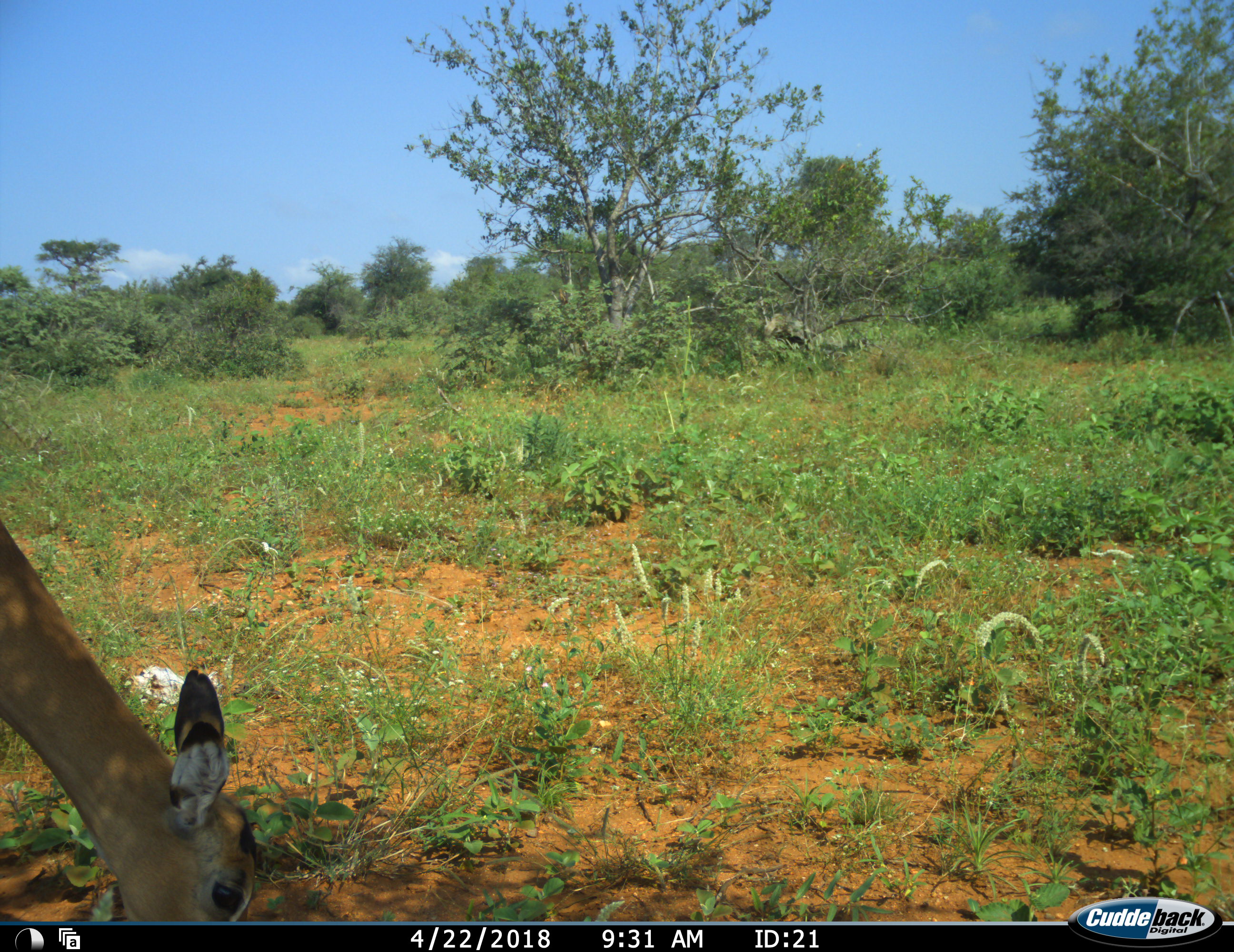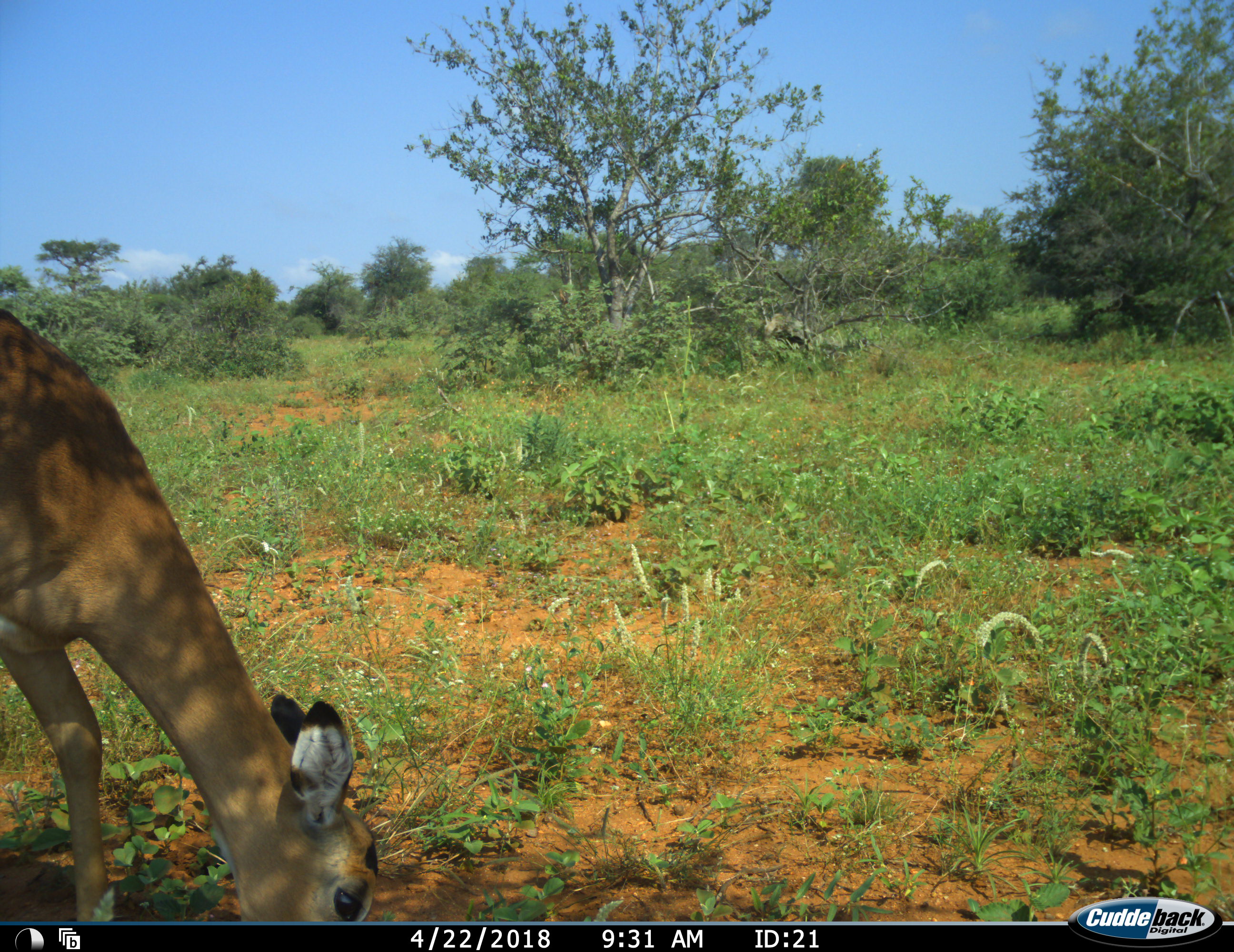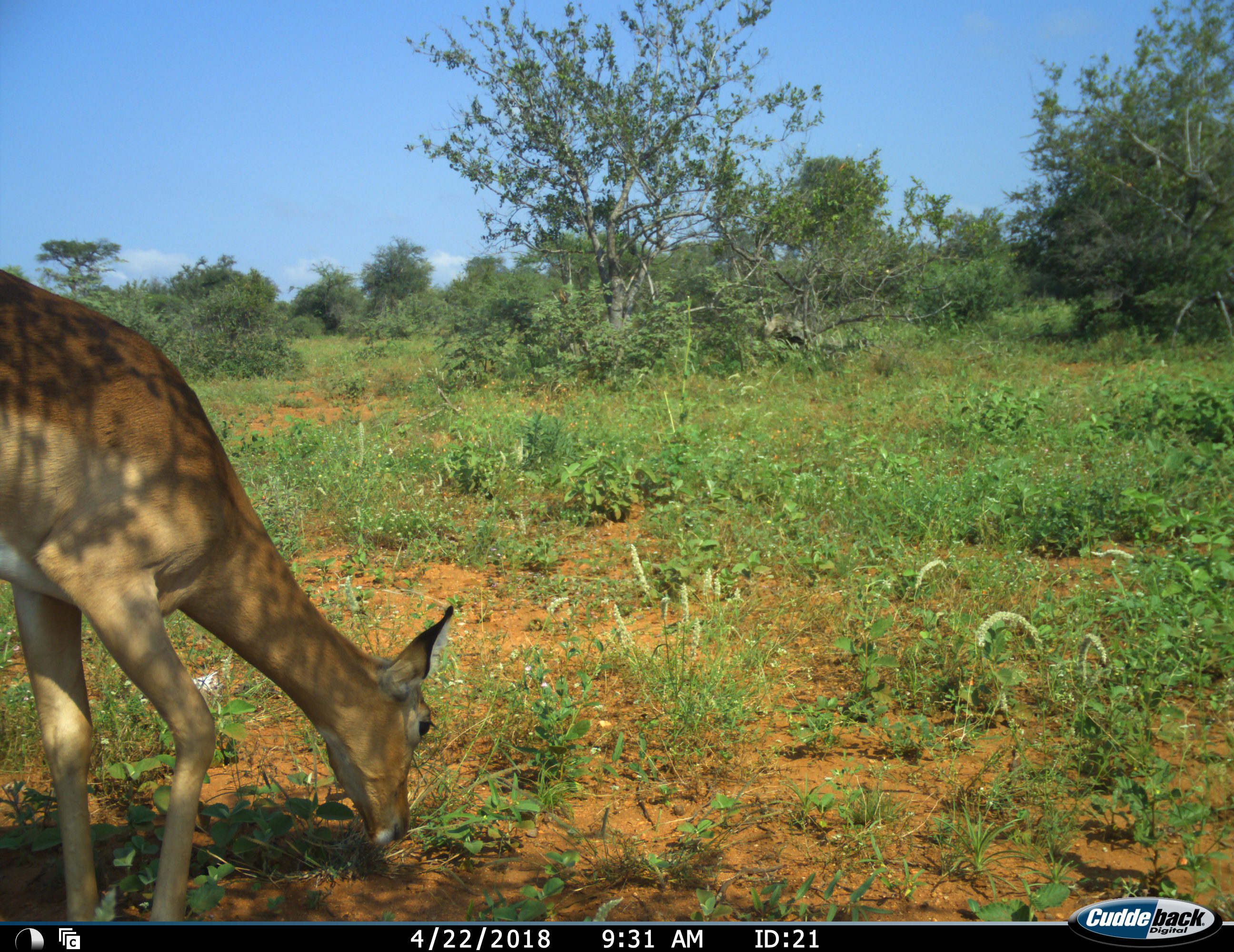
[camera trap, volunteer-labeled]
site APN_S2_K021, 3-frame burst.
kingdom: Animalia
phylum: Chordata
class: Mammalia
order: Artiodactyla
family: Bovidae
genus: Aepyceros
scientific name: Aepyceros melampus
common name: impala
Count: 1.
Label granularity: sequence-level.